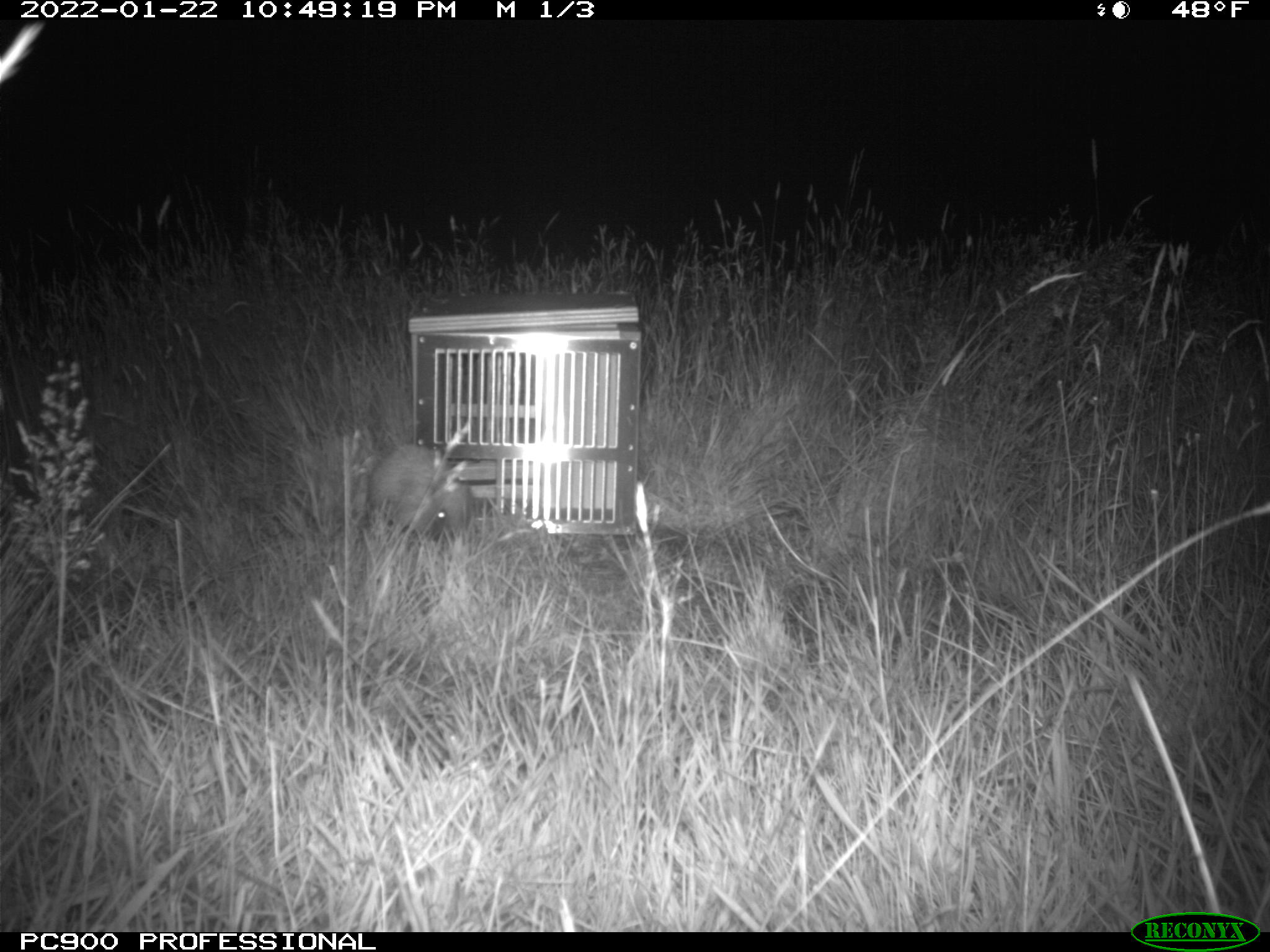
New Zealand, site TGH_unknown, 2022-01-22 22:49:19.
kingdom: Animalia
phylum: Chordata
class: Mammalia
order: Eulipotyphla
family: Erinaceidae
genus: Erinaceus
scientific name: Erinaceus europaeus europaeus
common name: european hedgehog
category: hedgehog